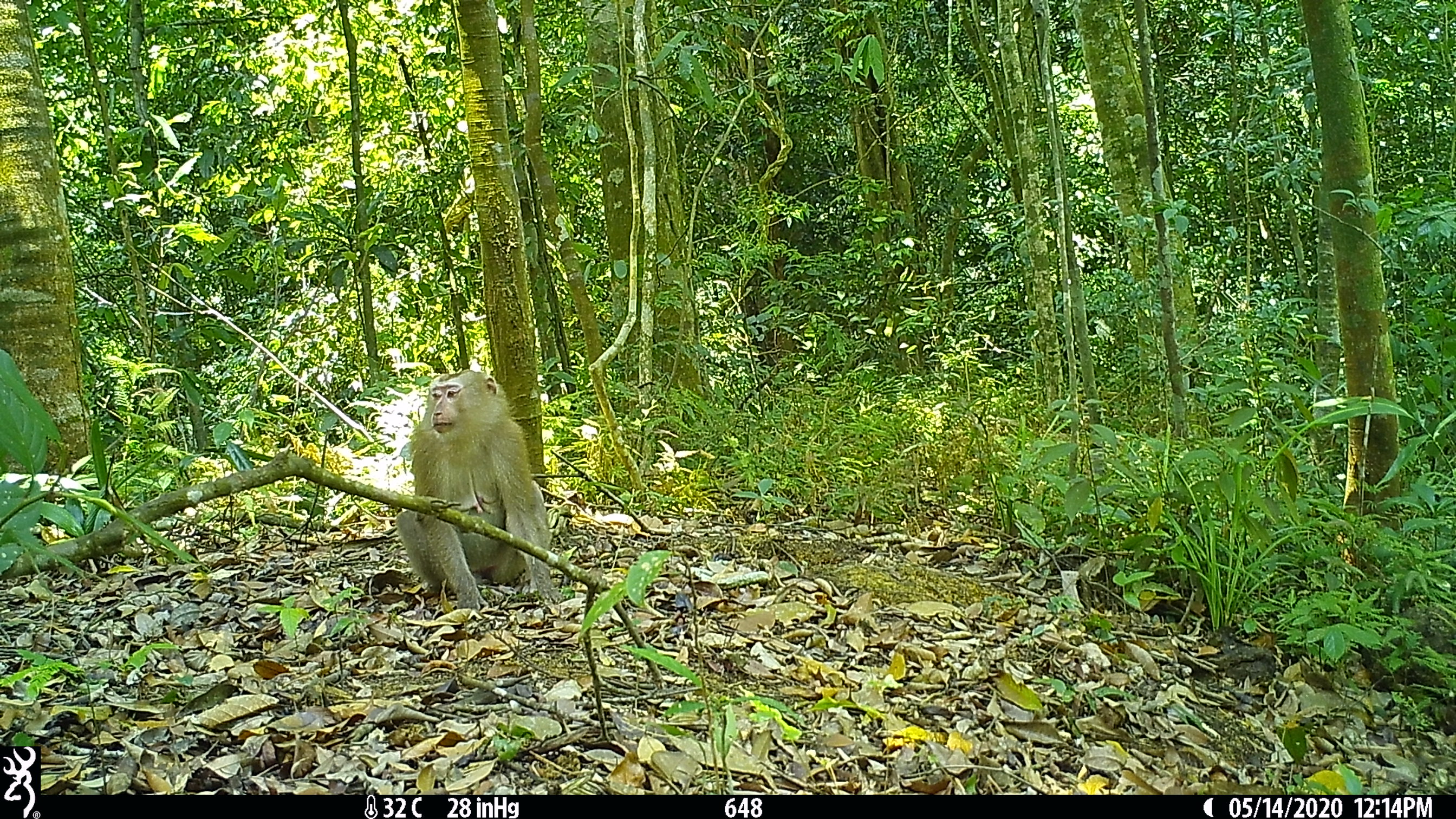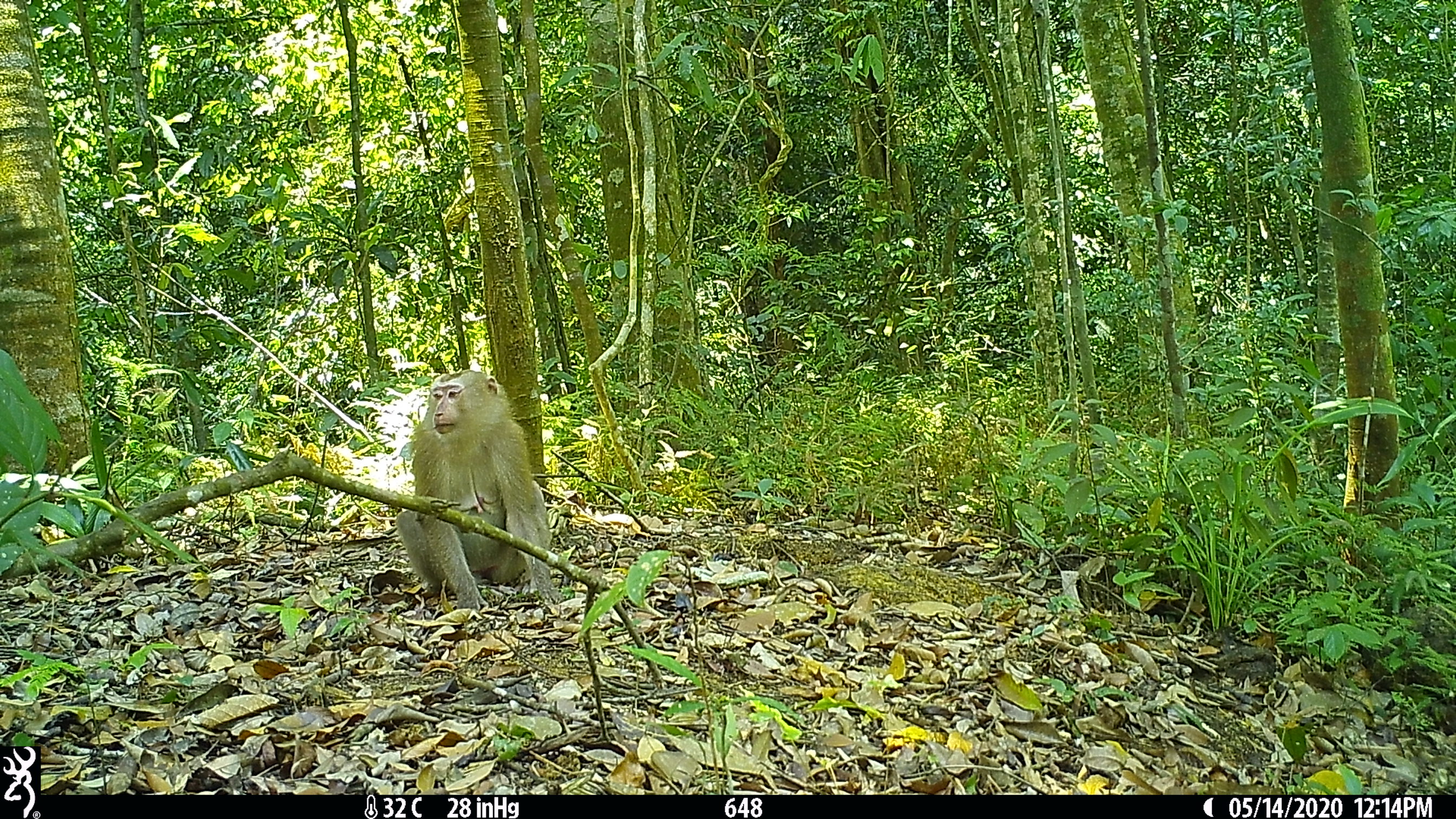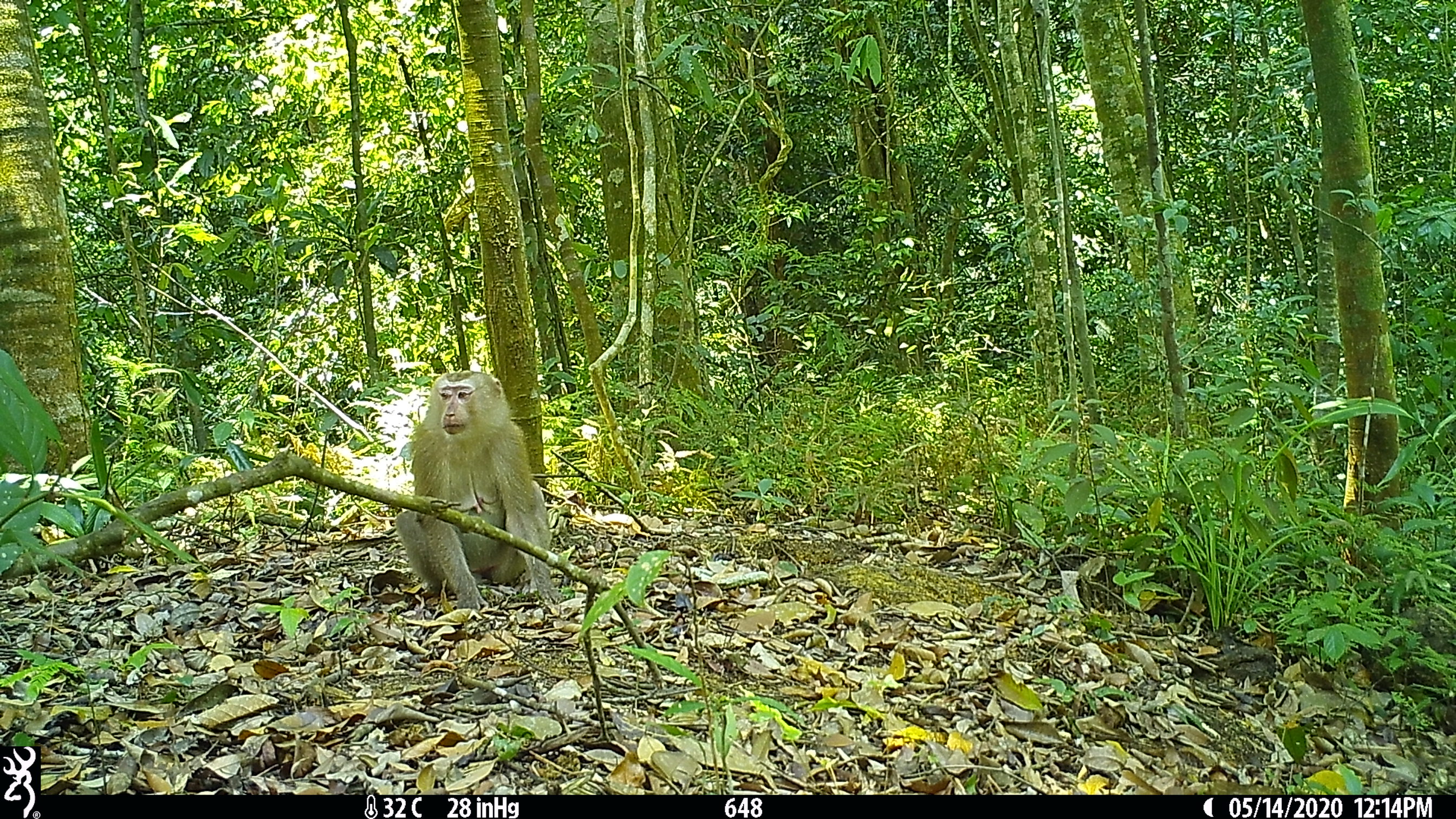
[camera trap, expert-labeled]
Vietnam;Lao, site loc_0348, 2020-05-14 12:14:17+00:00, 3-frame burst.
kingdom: Animalia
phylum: Chordata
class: Mammalia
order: Primates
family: Cercopithecidae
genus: Macaca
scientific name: Macaca nemestrina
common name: pig-tailed macaque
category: pig tailed macaque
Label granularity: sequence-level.